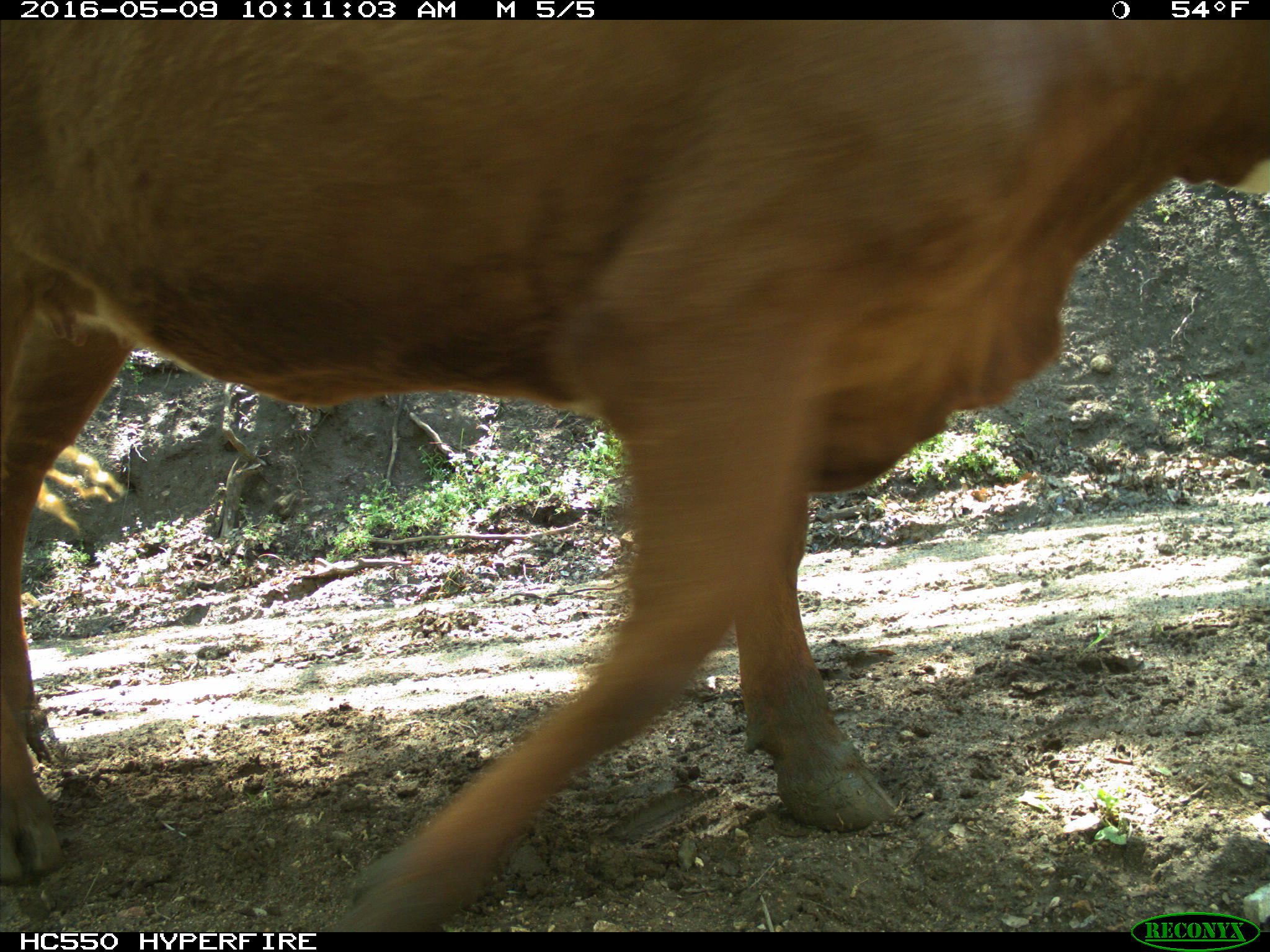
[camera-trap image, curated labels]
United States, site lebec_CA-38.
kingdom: Animalia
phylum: Chordata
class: Mammalia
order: Artiodactyla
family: Bovidae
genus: Bos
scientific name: Bos taurus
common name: domestic cow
Bos taurus (domestic cow).